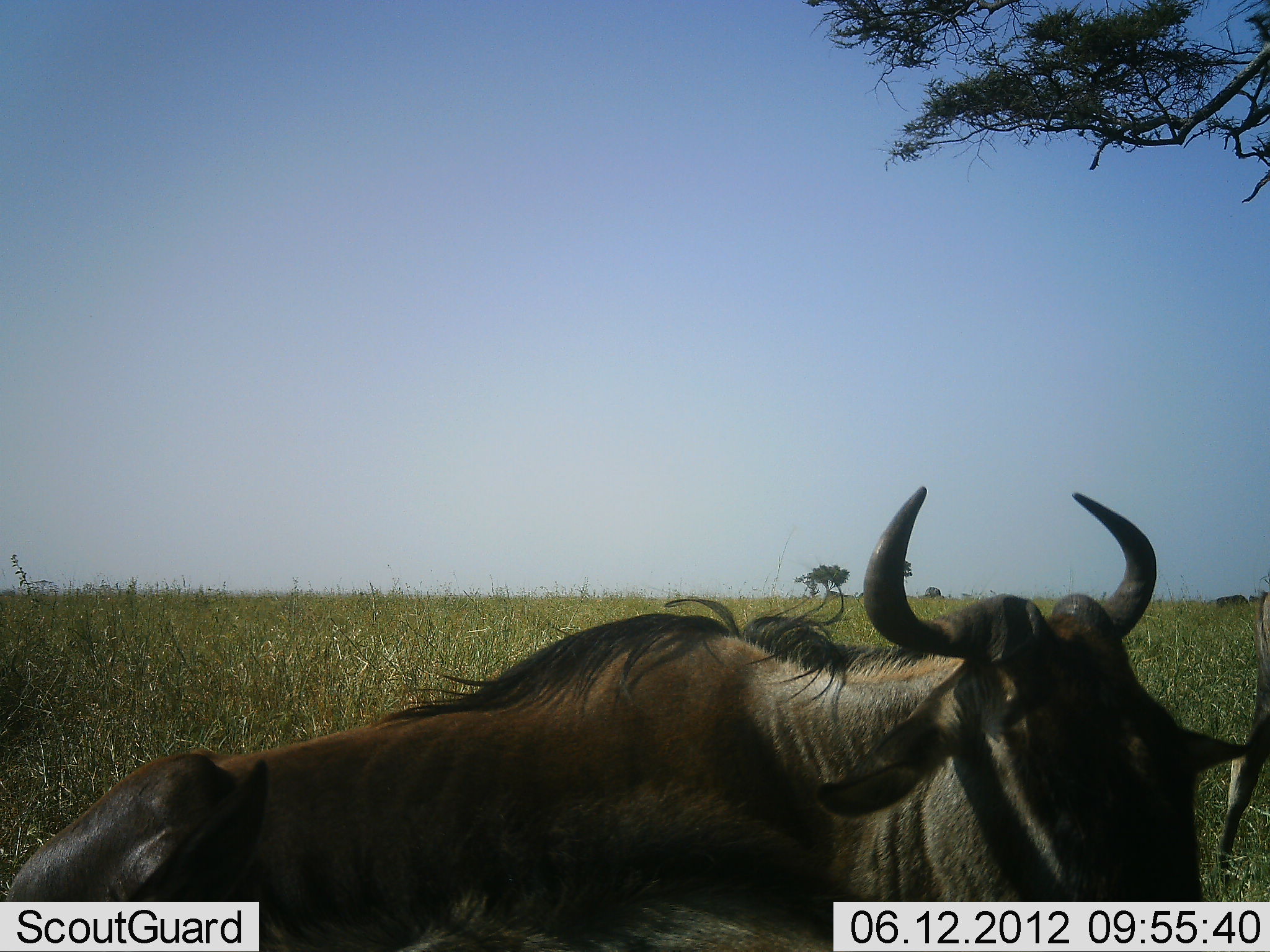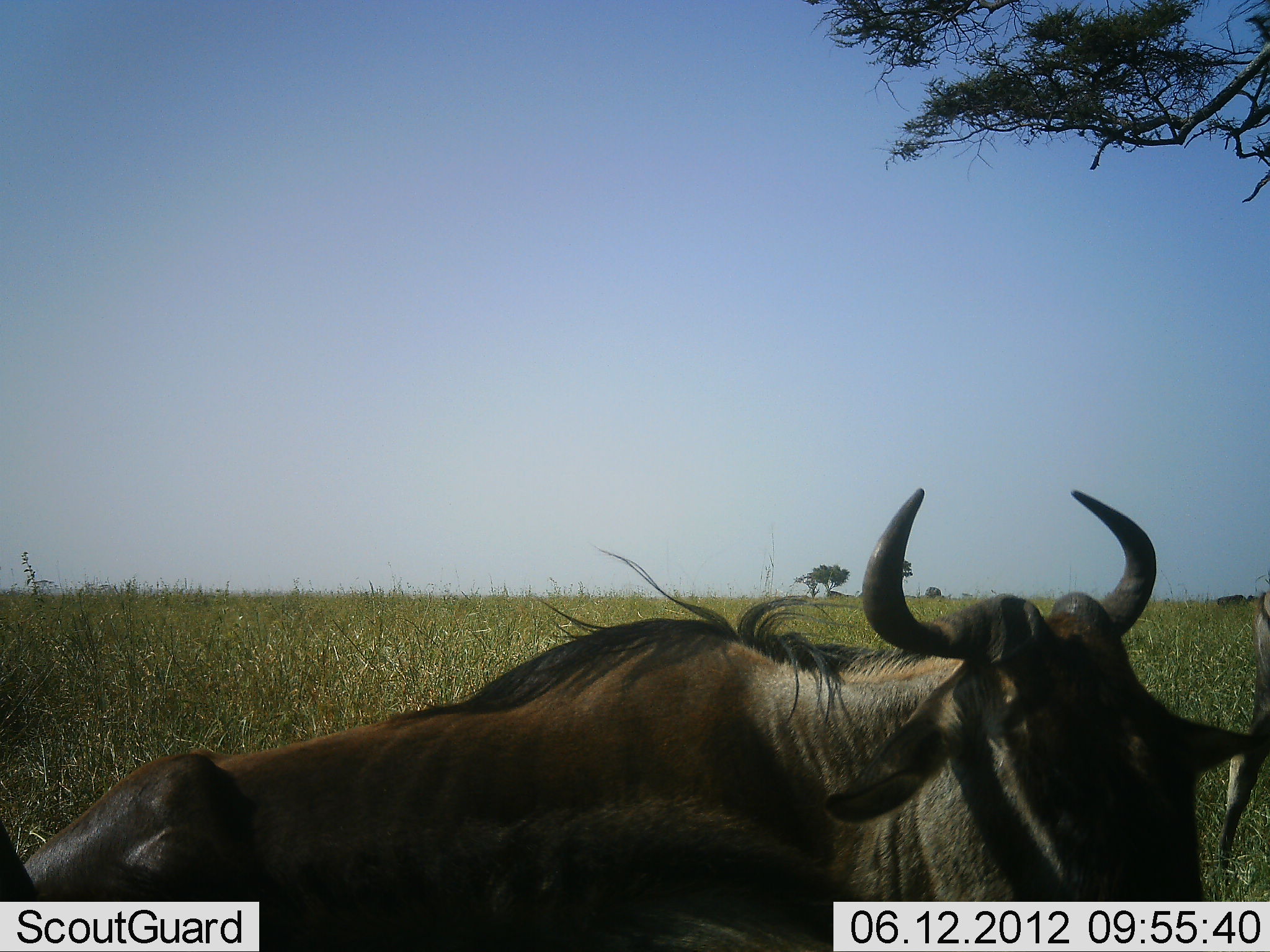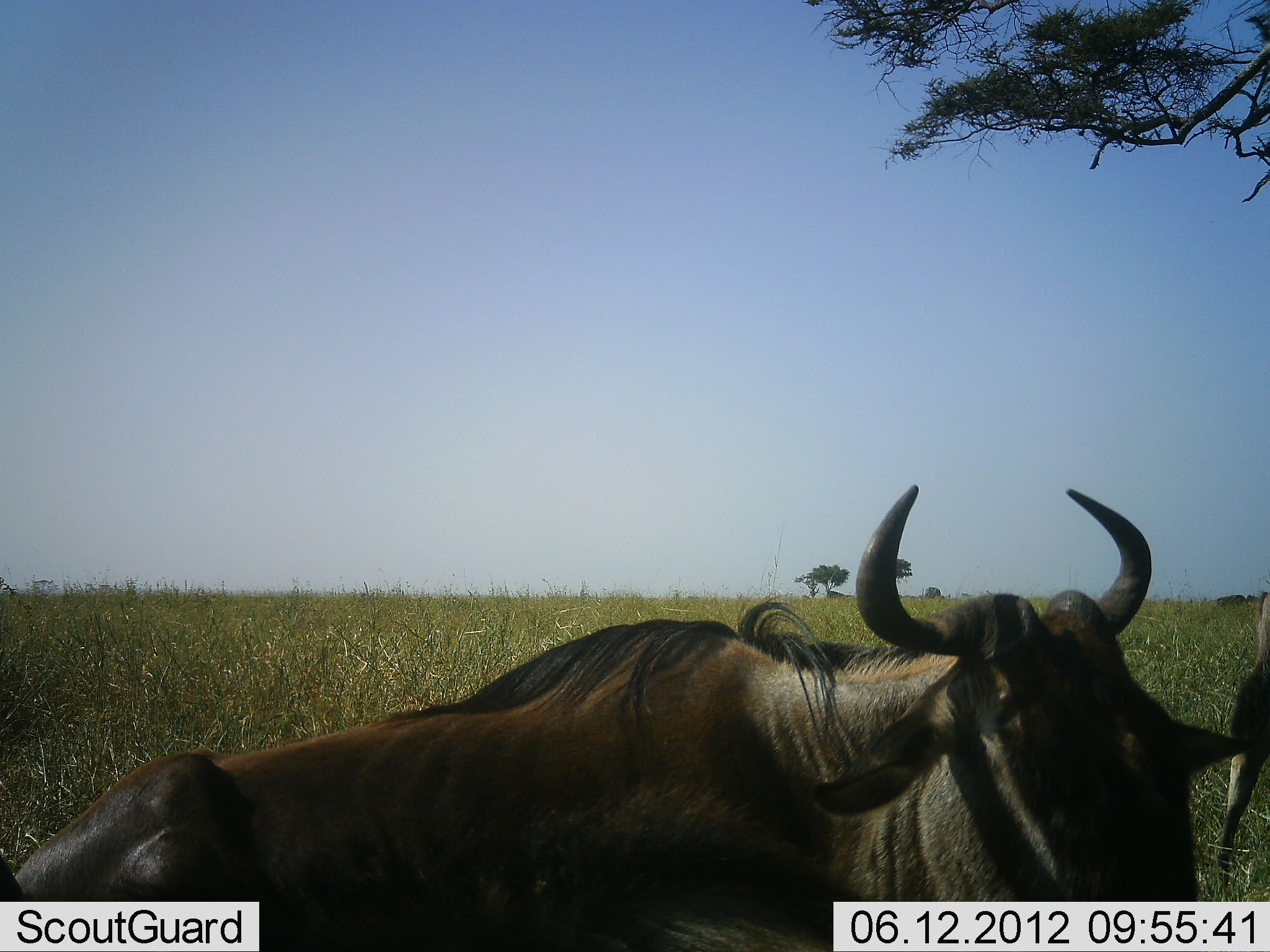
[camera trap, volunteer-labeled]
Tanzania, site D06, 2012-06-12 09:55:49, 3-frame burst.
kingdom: Animalia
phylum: Chordata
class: Mammalia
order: Artiodactyla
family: Bovidae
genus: Connochaetes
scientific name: Connochaetes taurinus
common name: blue wildebeest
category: wildebeest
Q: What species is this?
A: Wildebeest (blue wildebeest) (Connochaetes taurinus).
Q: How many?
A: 2.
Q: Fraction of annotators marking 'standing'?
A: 30%.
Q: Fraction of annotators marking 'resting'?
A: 90%.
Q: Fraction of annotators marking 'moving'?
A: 10%.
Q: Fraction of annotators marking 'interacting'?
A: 0%.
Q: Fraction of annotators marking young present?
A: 0%.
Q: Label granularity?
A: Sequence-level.